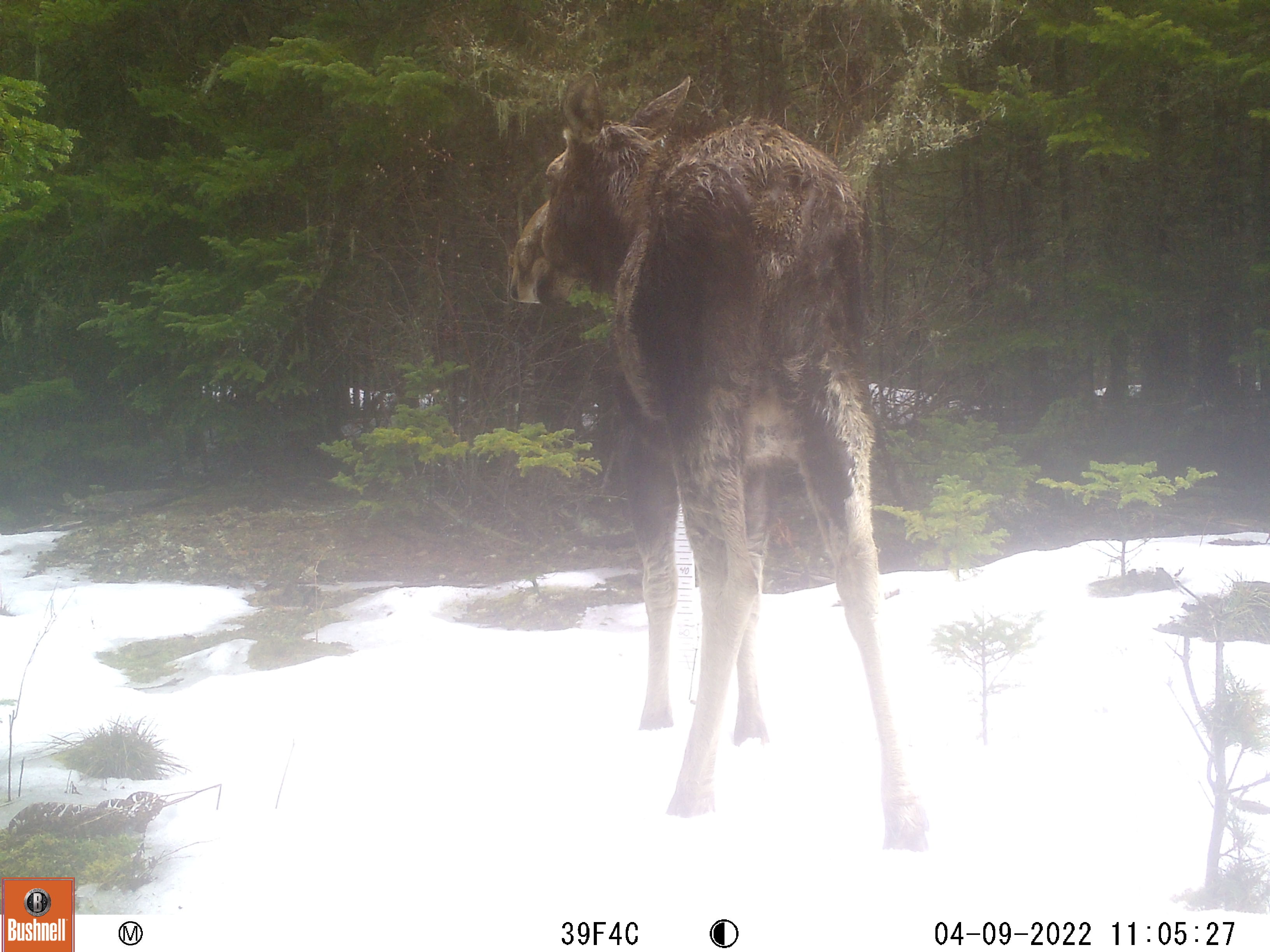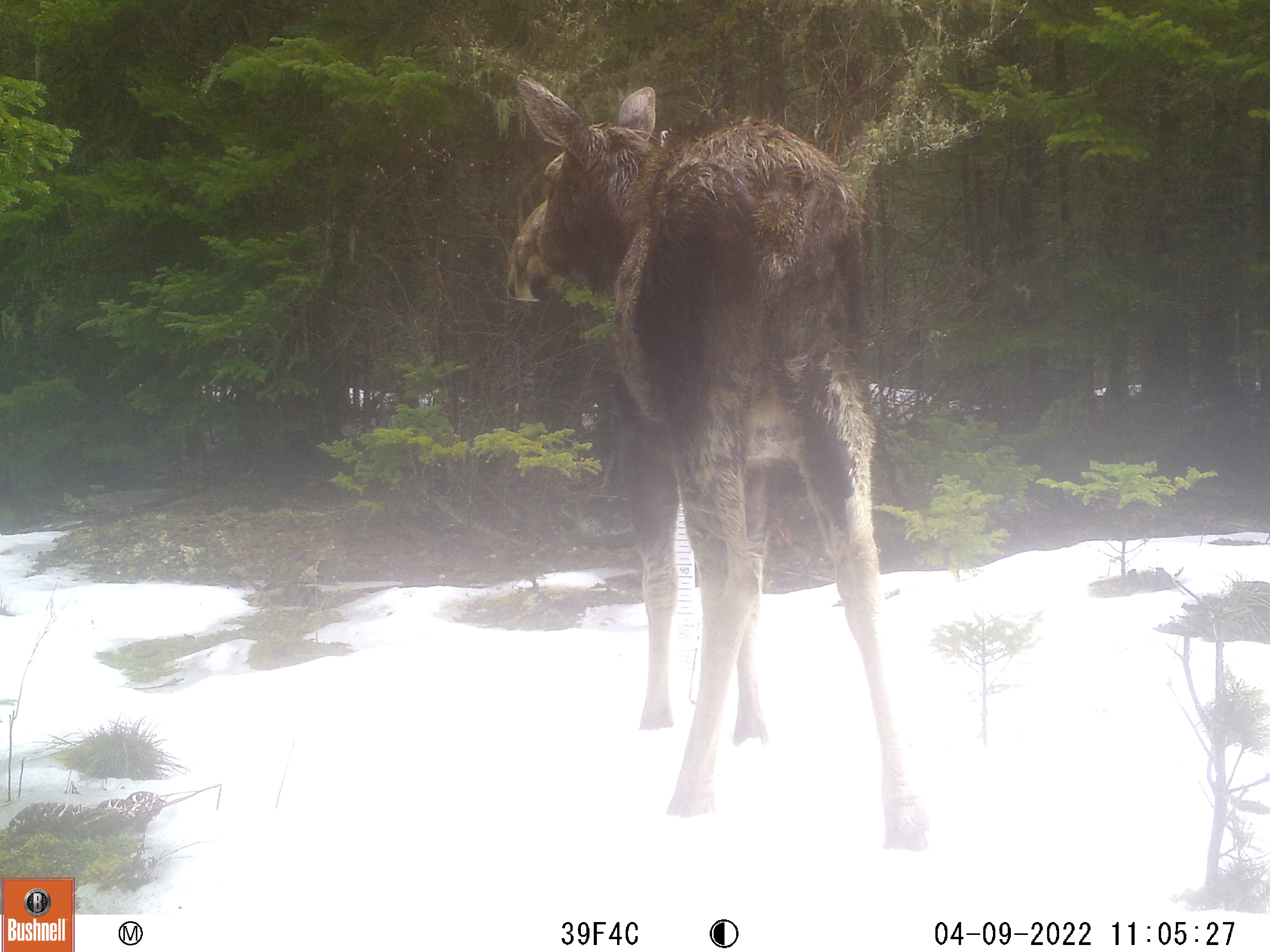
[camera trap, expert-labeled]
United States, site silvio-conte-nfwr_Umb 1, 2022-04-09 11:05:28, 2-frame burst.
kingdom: Animalia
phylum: Chordata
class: Mammalia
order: Artiodactyla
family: Cervidae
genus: Alces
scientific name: Alces alces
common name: moose